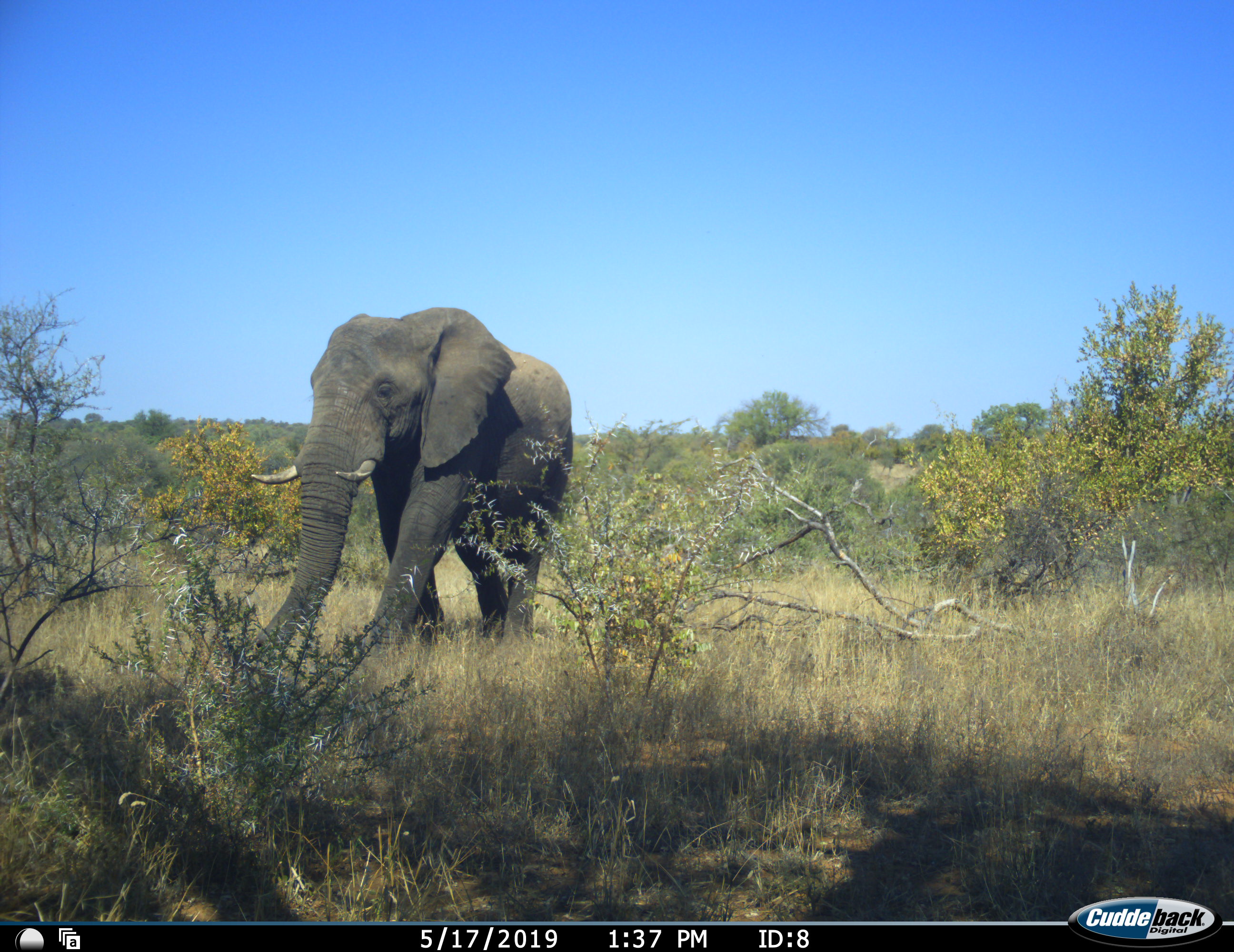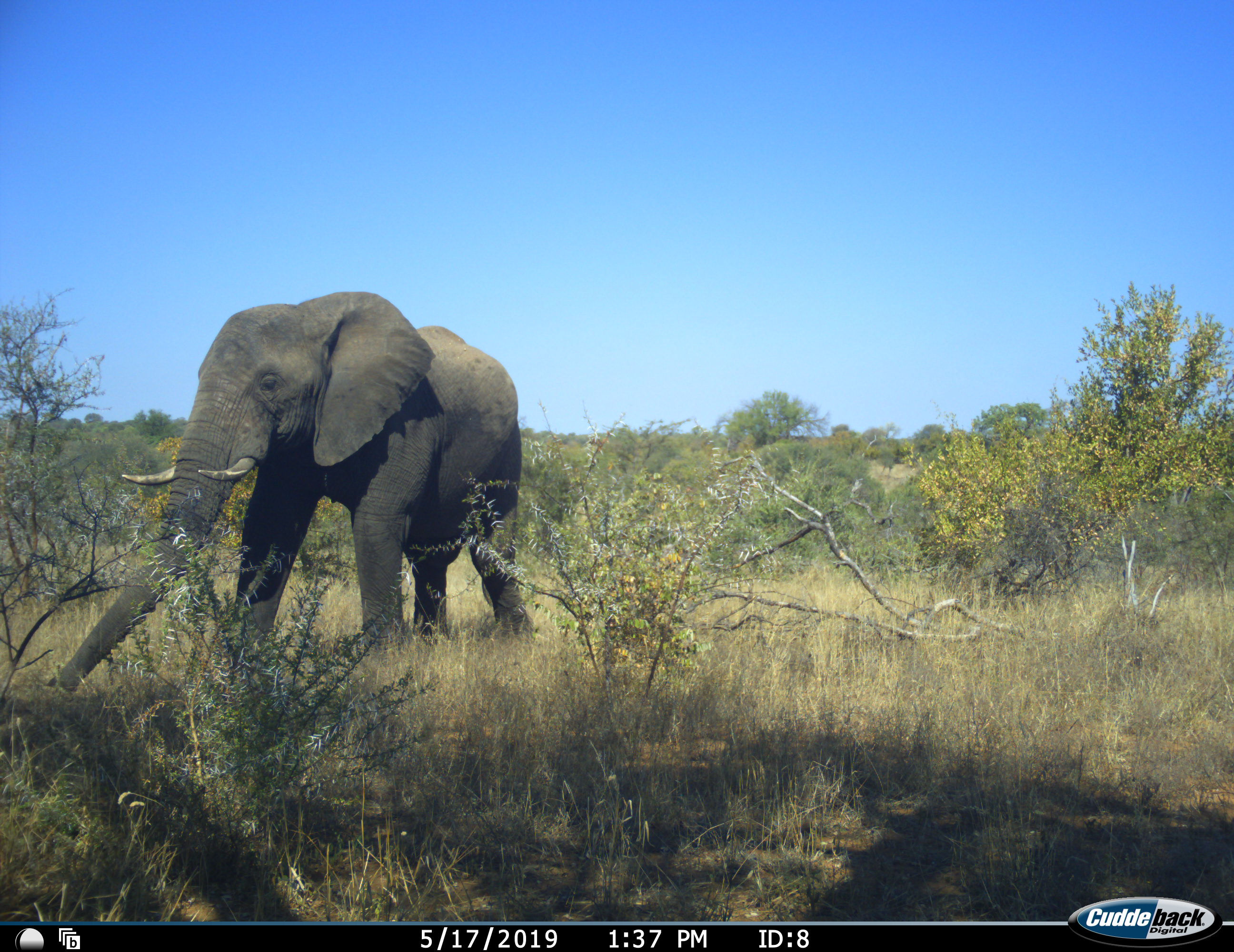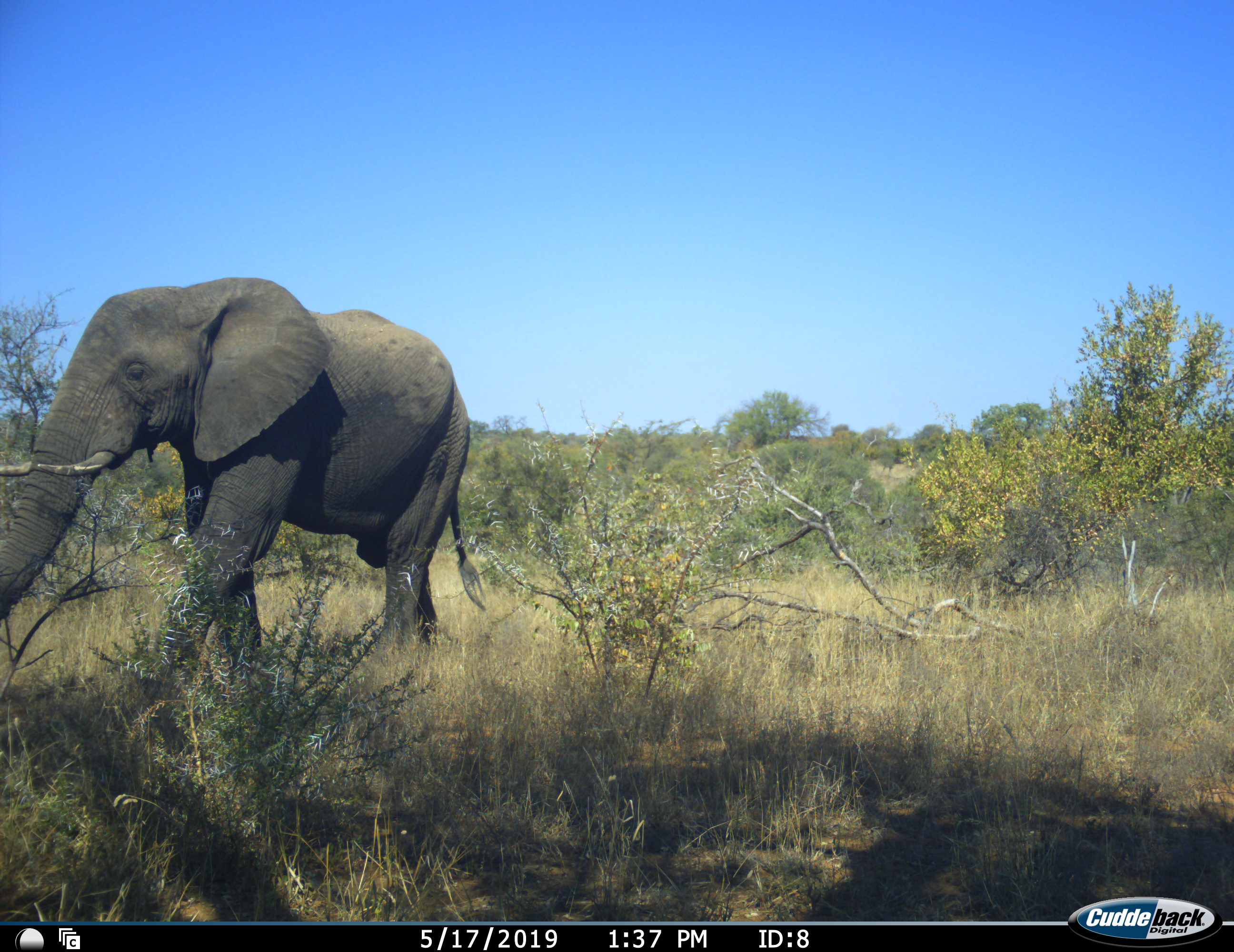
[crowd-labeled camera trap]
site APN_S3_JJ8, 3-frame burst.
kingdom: Animalia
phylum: Chordata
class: Mammalia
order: Proboscidea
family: Elephantidae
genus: Loxodonta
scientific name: Loxodonta africana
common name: african bush elephant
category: elephant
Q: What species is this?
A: Elephant (african bush elephant) (Loxodonta africana).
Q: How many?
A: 1.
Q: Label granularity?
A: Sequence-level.